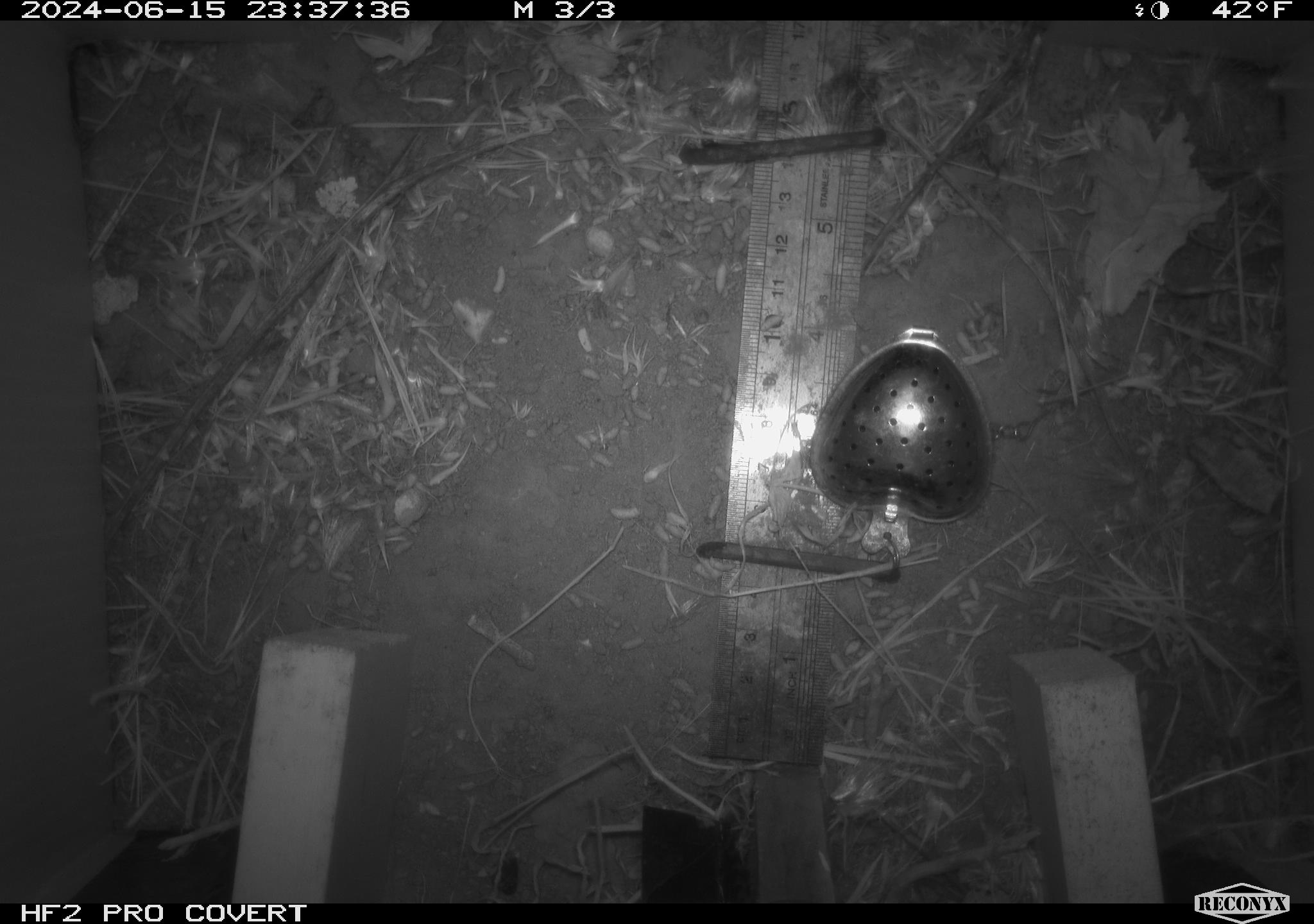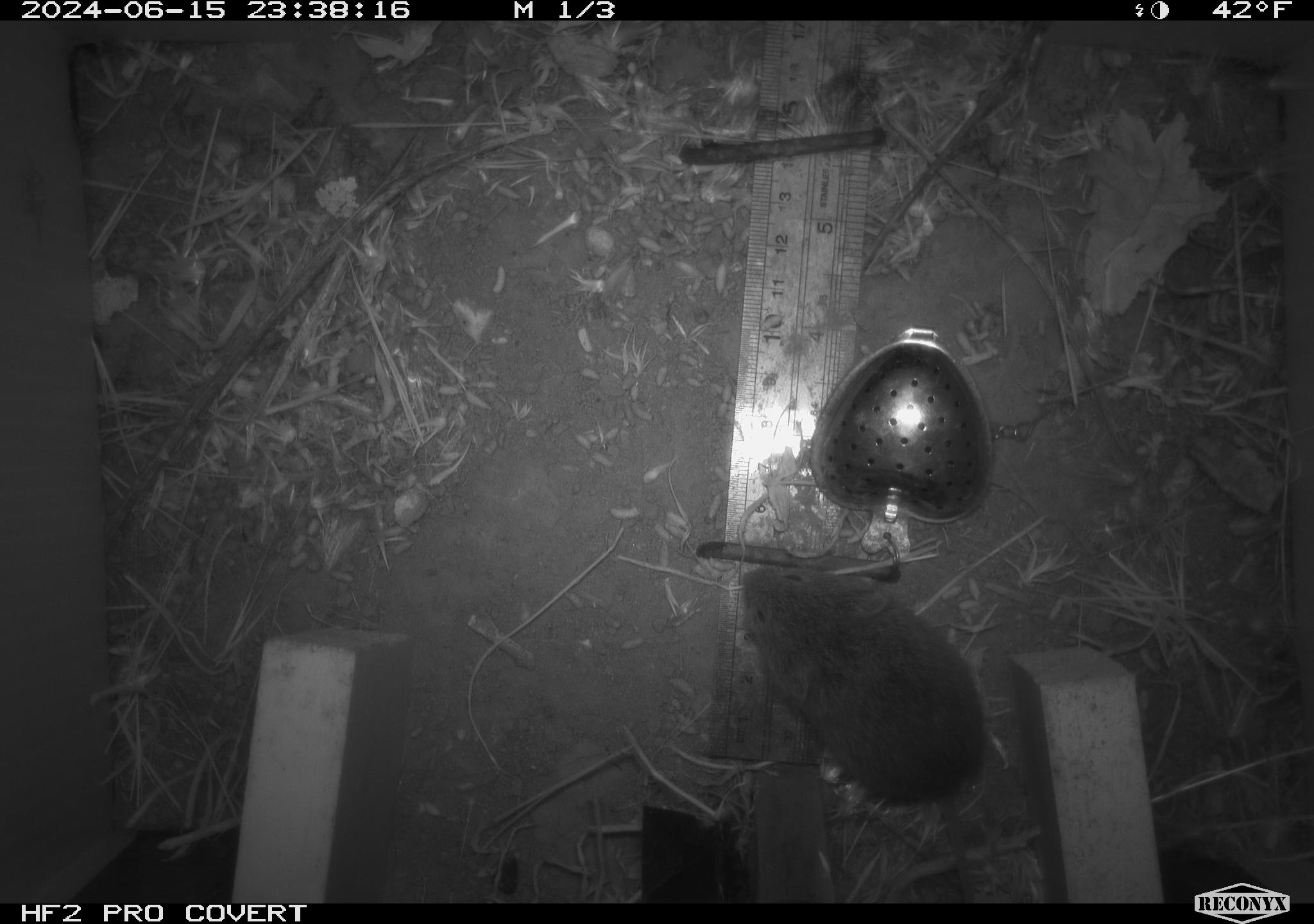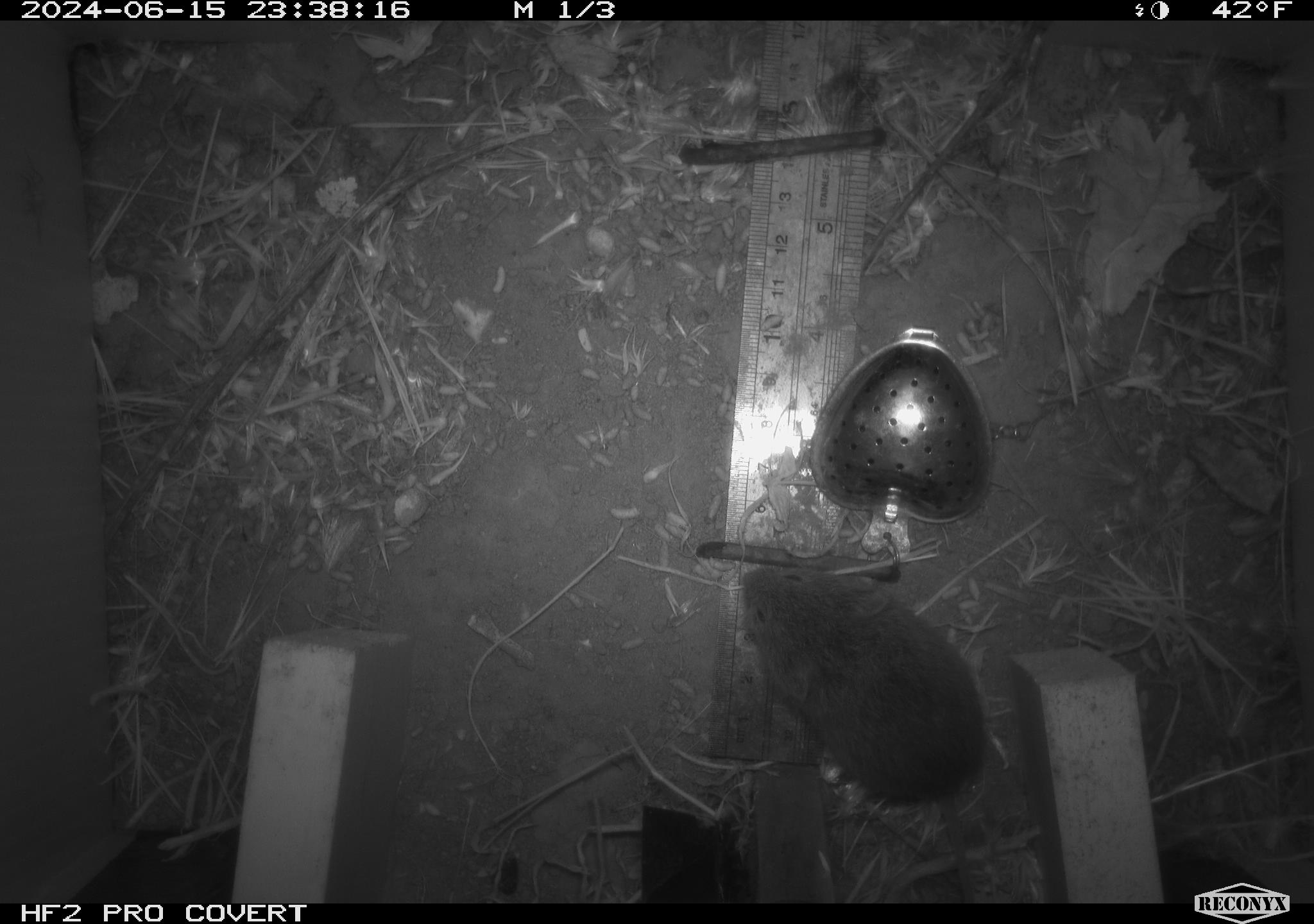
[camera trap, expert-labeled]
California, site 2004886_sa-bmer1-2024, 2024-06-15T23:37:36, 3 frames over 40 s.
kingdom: Animalia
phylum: Chordata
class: Mammalia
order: Rodentia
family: Cricetidae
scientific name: Cricetidae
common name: hamsters, voles, lemmings, and allies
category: cricetidae family